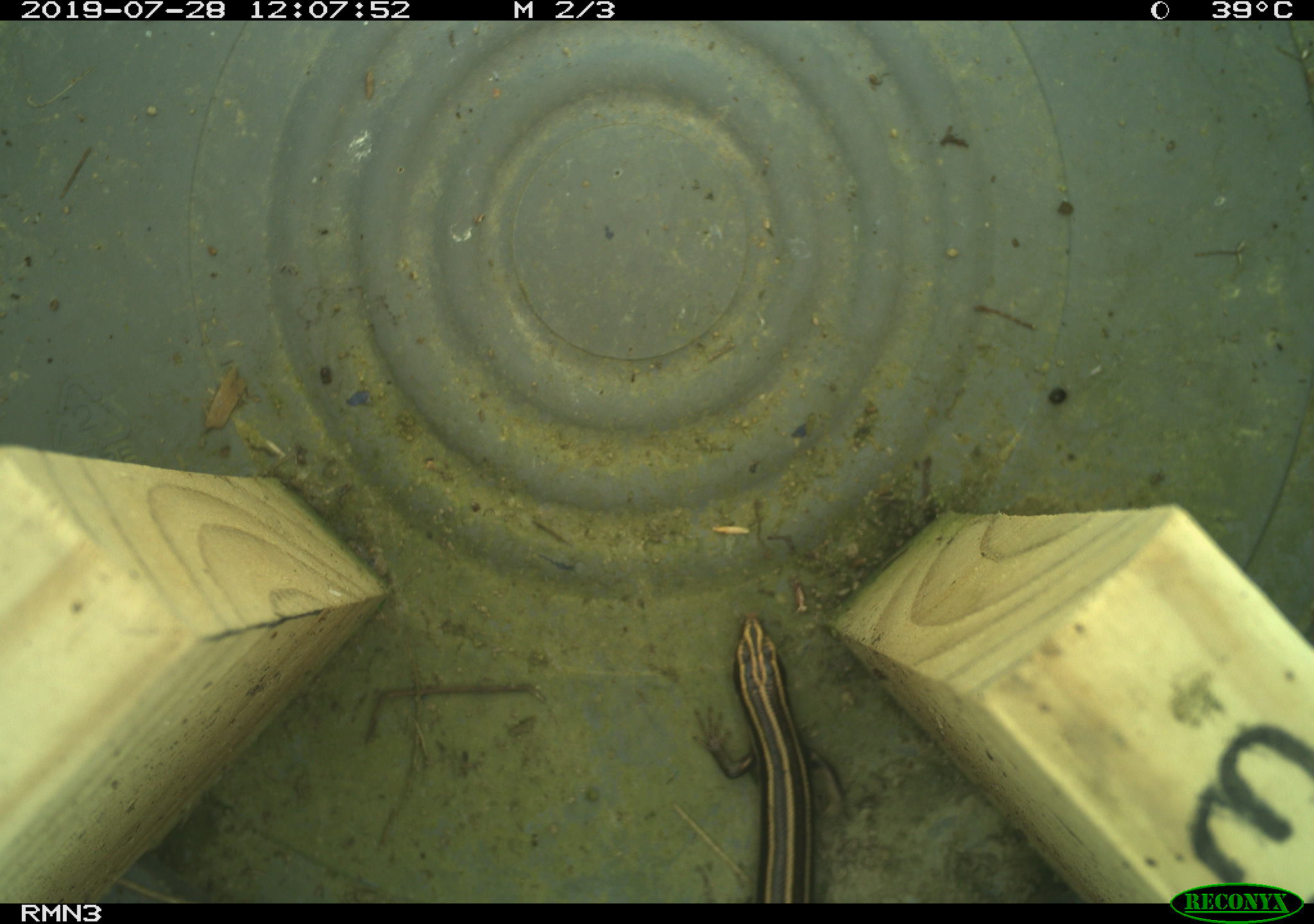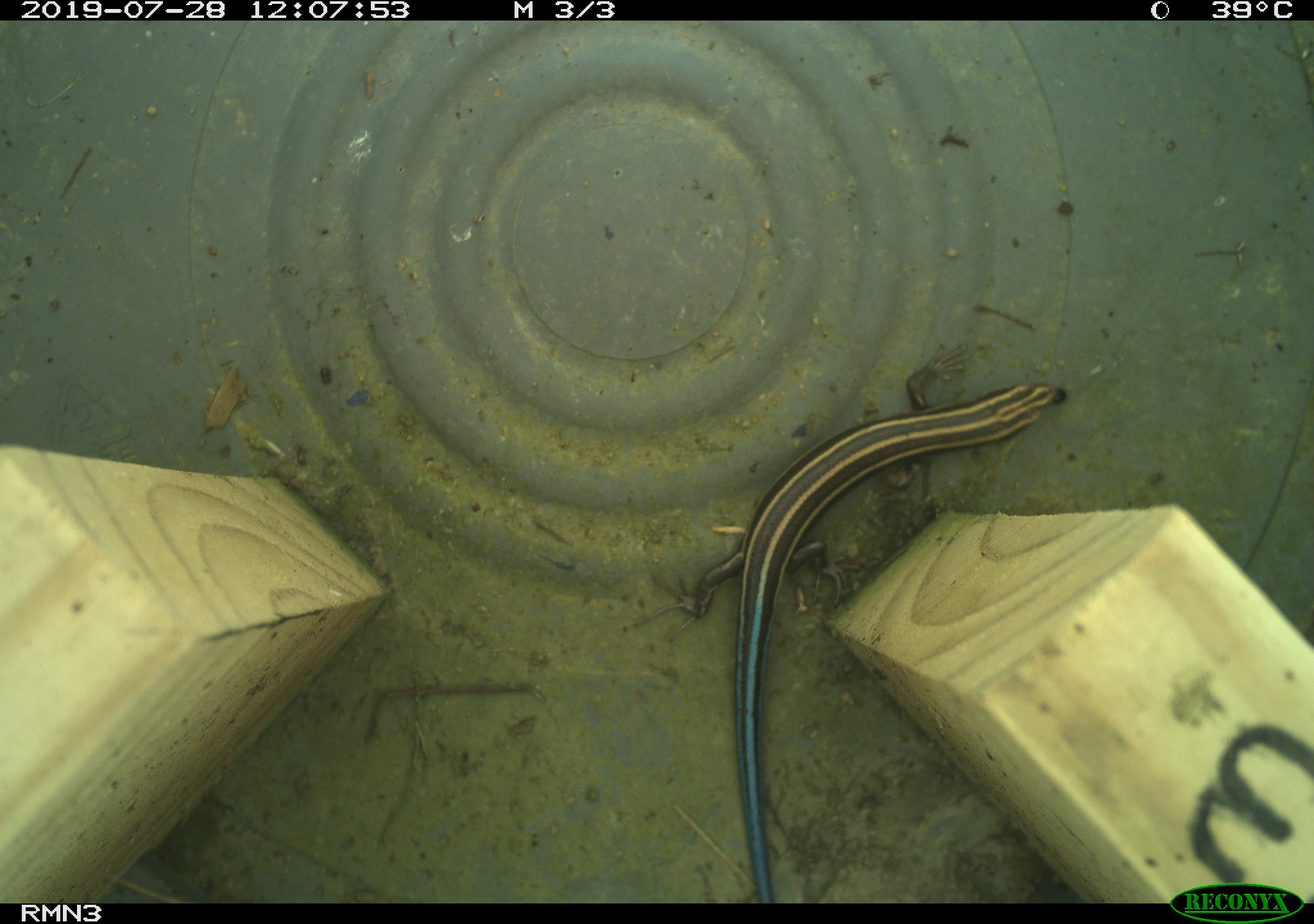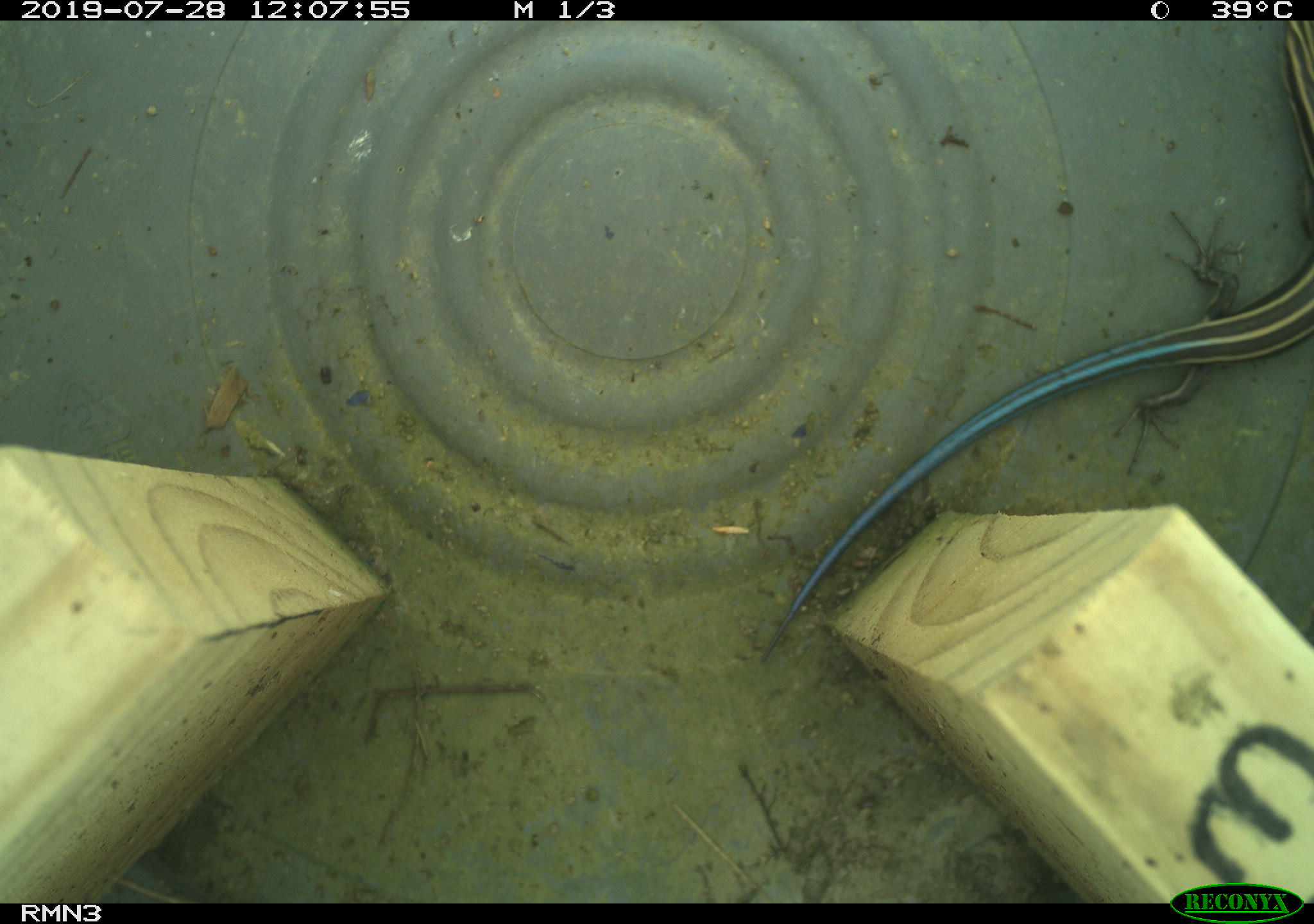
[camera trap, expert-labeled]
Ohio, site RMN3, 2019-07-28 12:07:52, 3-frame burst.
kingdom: Animalia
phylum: Chordata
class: Reptilia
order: Squamata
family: Scincidae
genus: Plestiodon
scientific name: Plestiodon fasciatus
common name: common five-lined skink